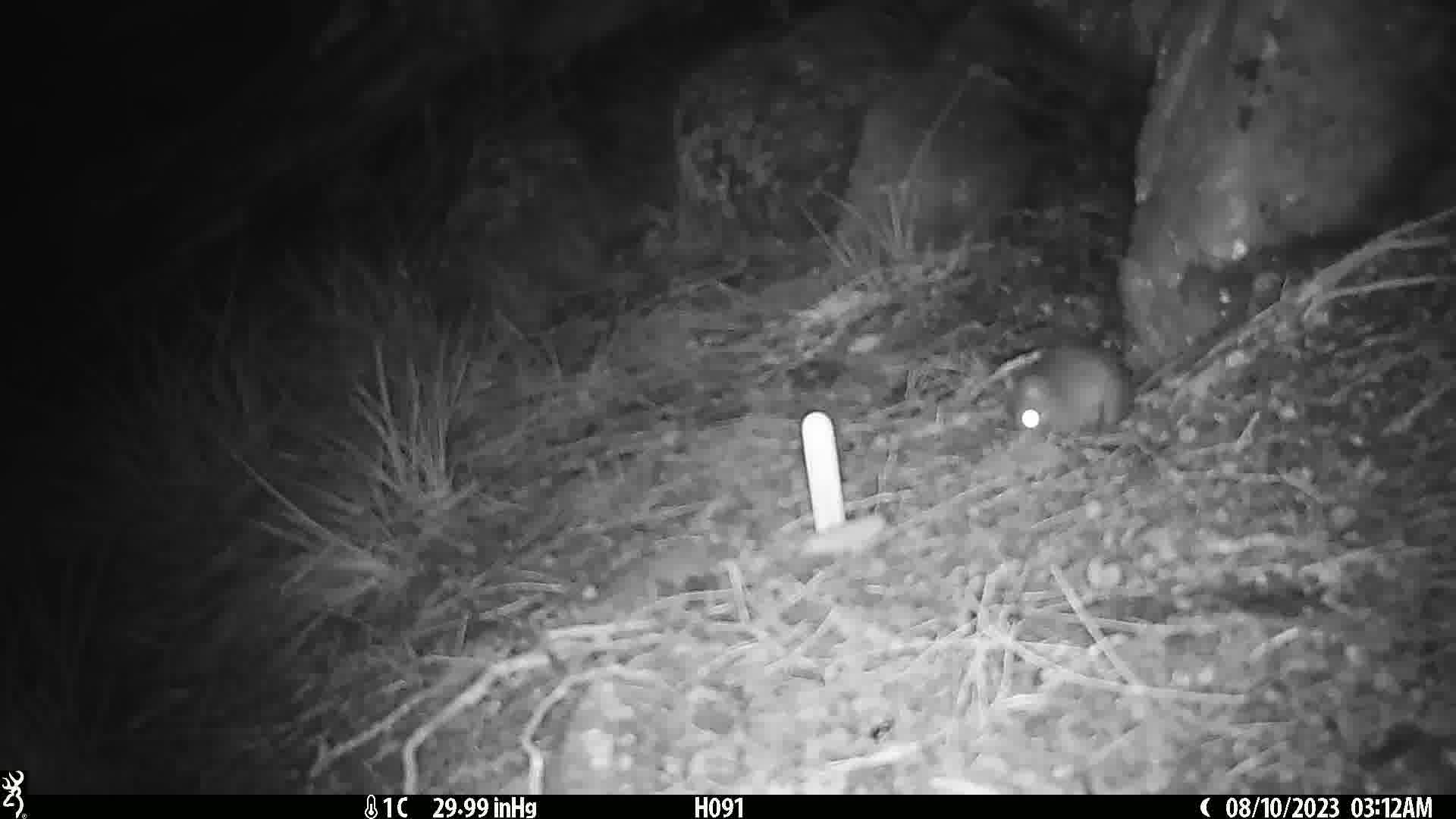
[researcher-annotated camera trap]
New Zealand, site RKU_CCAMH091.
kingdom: Animalia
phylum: Chordata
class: Mammalia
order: Rodentia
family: Muridae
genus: Rattus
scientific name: Rattus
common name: rat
Rat (Rattus).